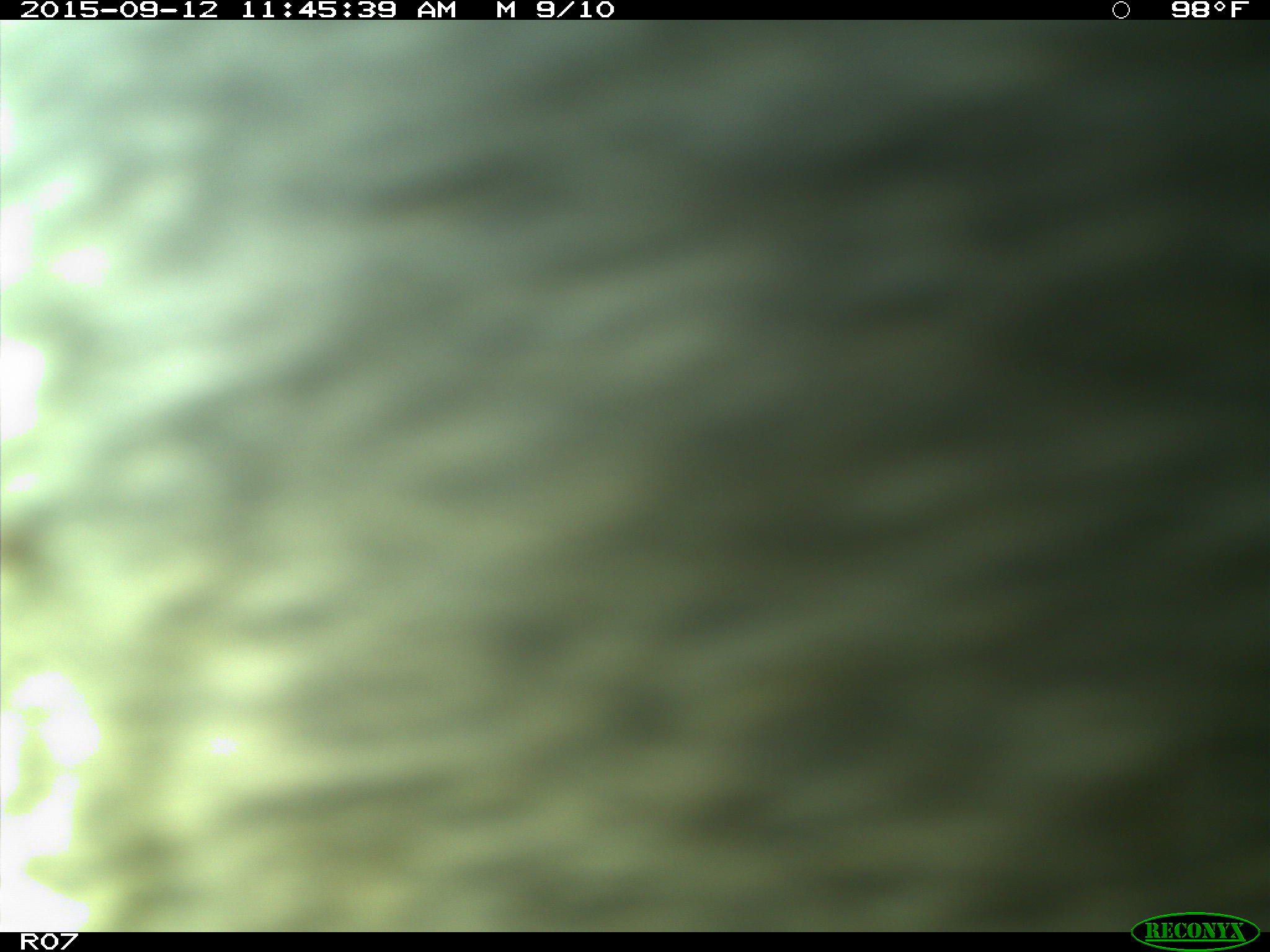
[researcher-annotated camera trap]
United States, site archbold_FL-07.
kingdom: Animalia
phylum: Chordata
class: Mammalia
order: Artiodactyla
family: Bovidae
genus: Bos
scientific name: Bos taurus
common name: domestic cow